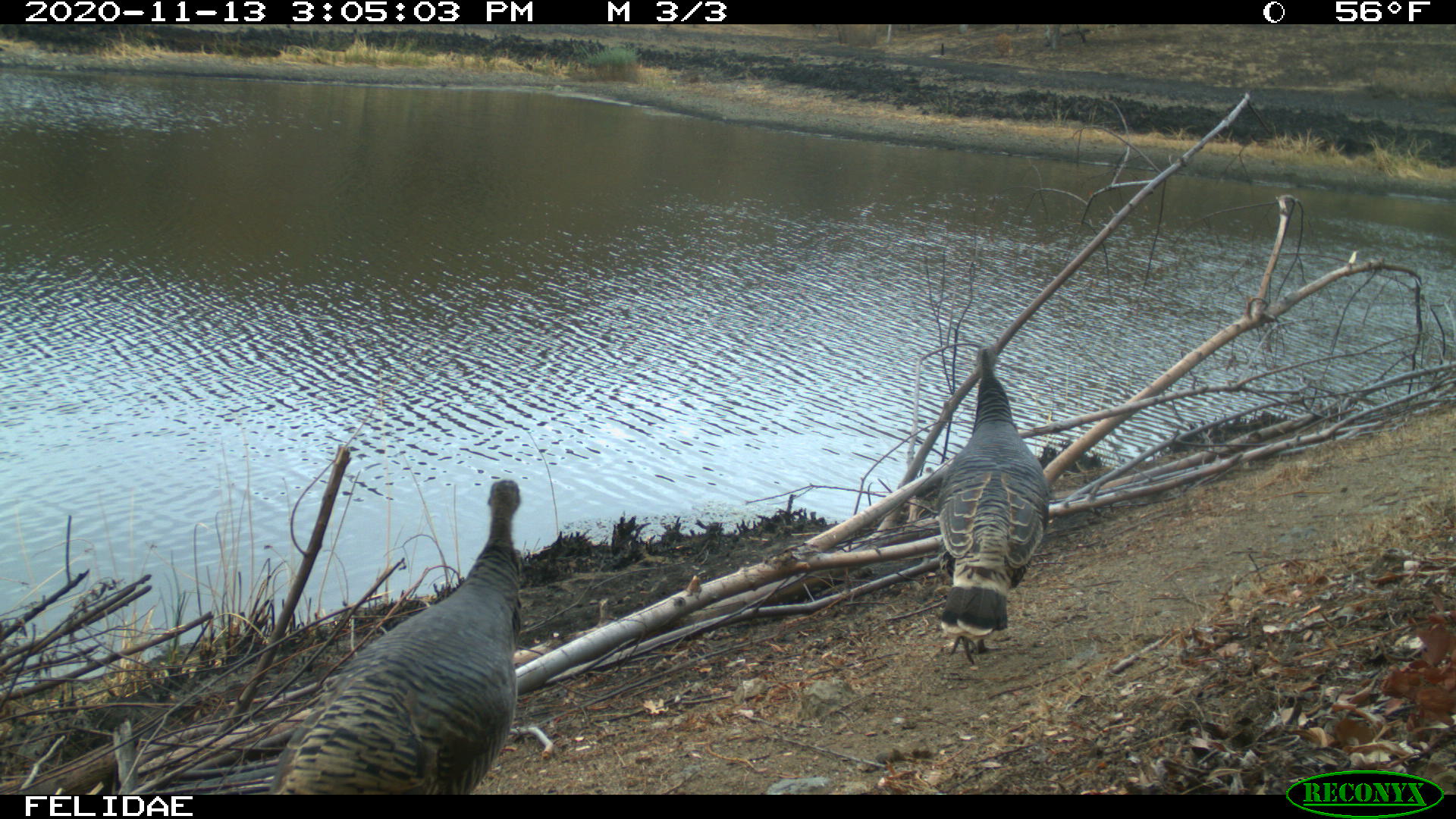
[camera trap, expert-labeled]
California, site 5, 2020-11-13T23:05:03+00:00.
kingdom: Animalia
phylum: Chordata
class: Aves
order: Galliformes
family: Phasianidae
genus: Meleagris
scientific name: Meleagris gallopavo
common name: turkey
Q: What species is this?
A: Turkey (Meleagris gallopavo).